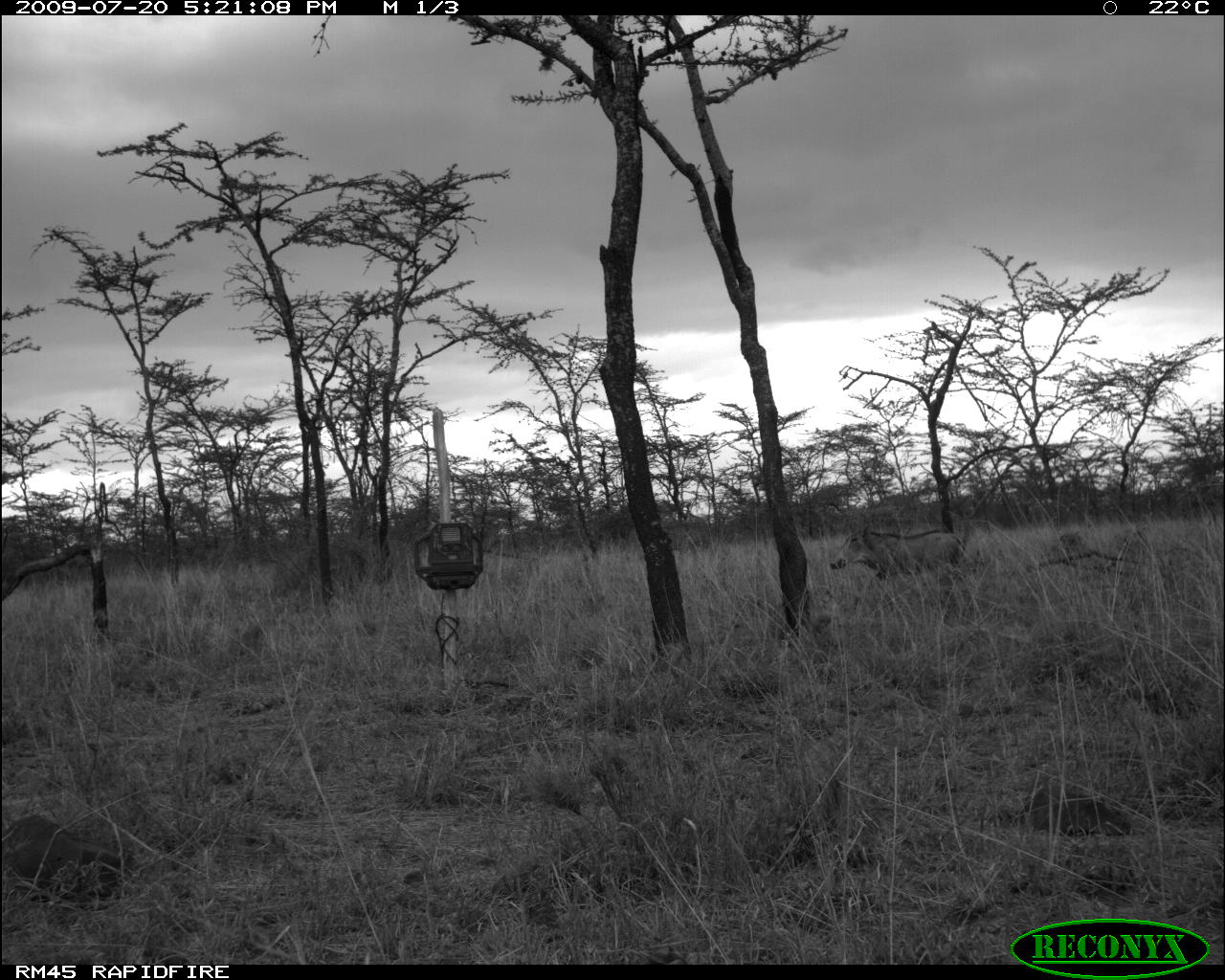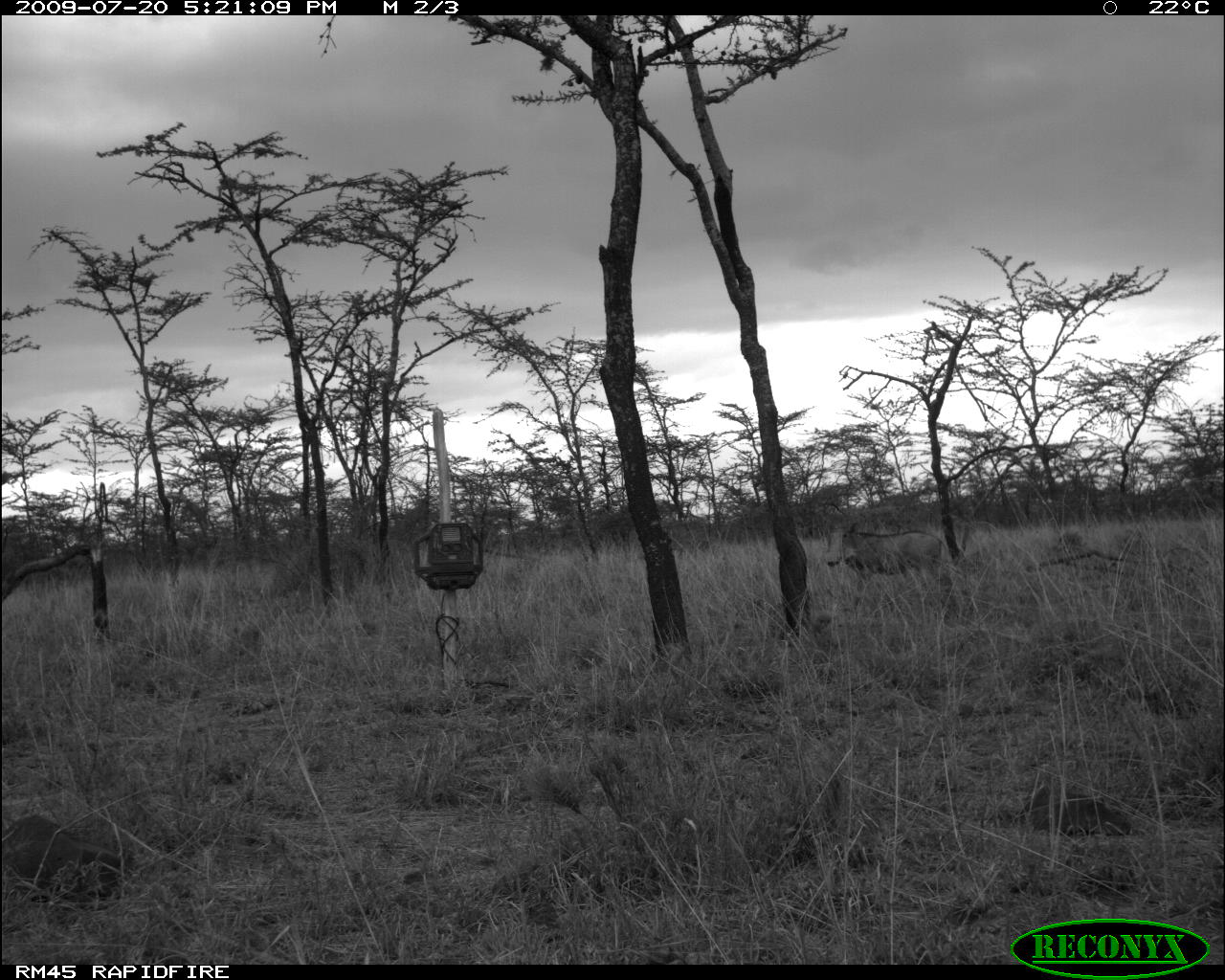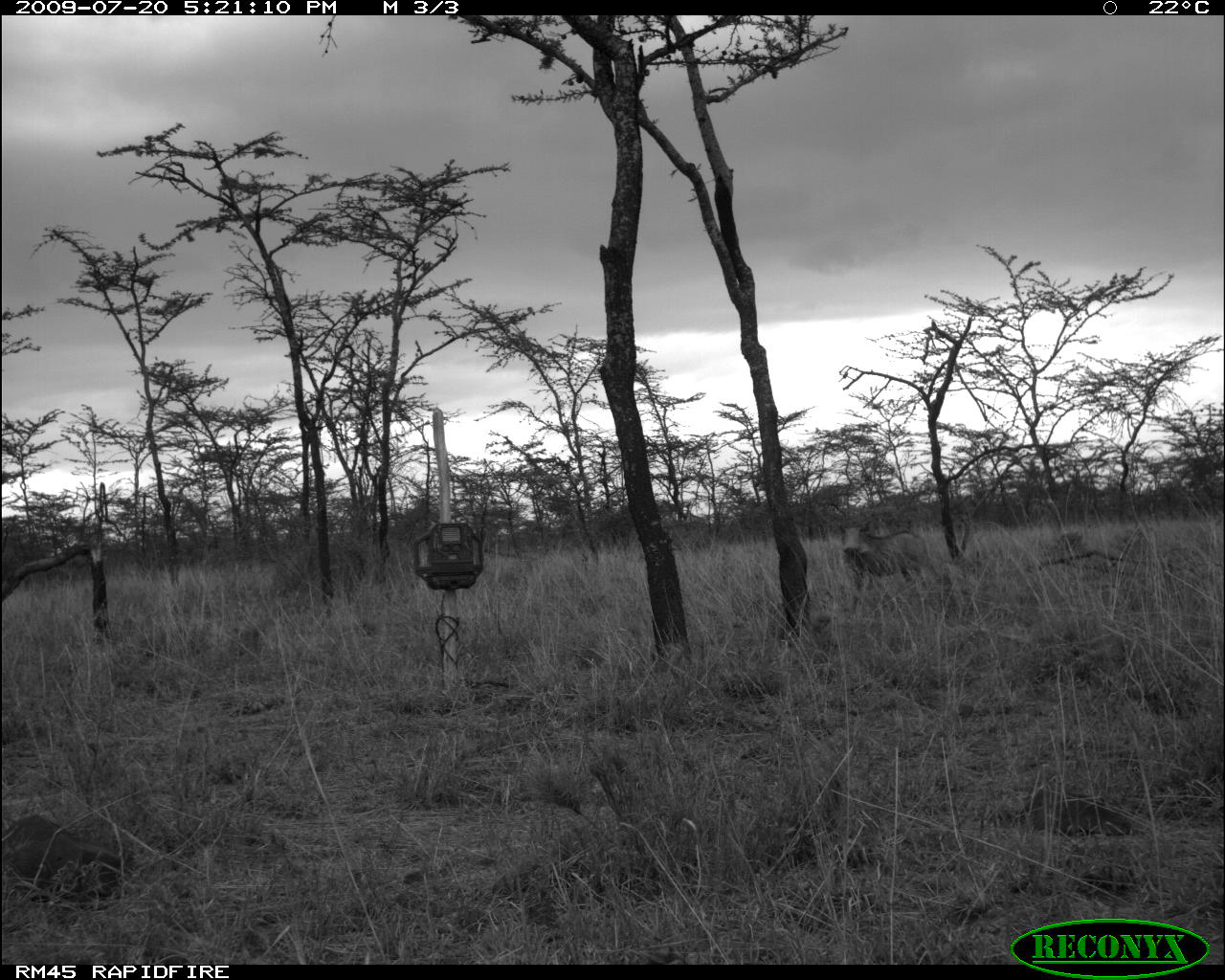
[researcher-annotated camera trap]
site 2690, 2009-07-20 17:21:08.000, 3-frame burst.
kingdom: Animalia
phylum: Chordata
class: Mammalia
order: Artiodactyla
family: Suidae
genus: Phacochoerus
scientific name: Phacochoerus africanus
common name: common warthog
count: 1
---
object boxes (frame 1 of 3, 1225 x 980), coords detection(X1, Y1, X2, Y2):
phacochoerus africanus: detection(829, 529, 965, 608)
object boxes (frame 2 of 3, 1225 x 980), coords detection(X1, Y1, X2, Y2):
phacochoerus africanus: detection(824, 521, 947, 615)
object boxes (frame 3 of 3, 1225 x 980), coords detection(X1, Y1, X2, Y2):
phacochoerus africanus: detection(834, 517, 933, 613)